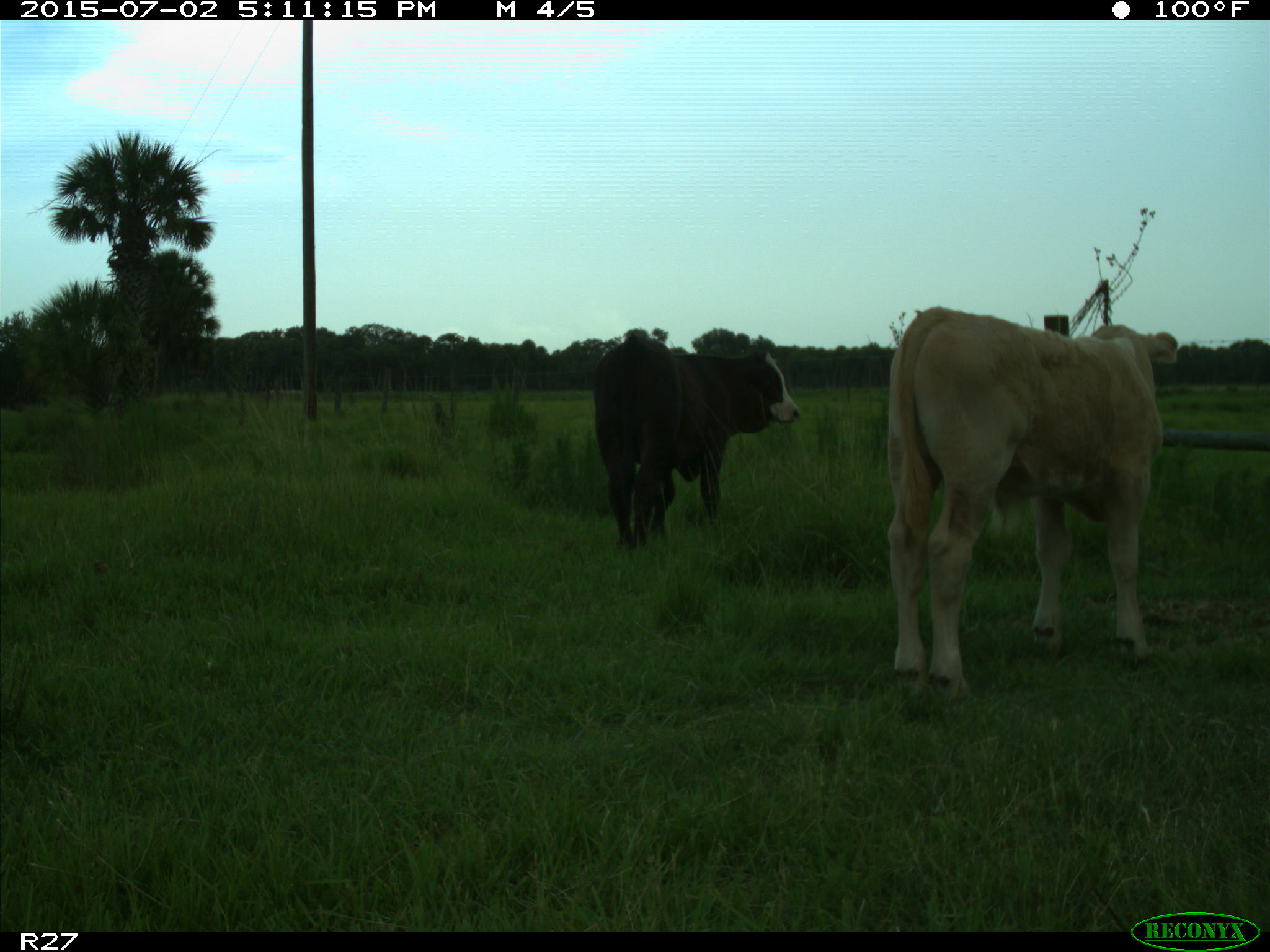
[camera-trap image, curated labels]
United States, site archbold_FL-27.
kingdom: Animalia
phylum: Chordata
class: Mammalia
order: Artiodactyla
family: Bovidae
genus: Bos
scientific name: Bos taurus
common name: domestic cow